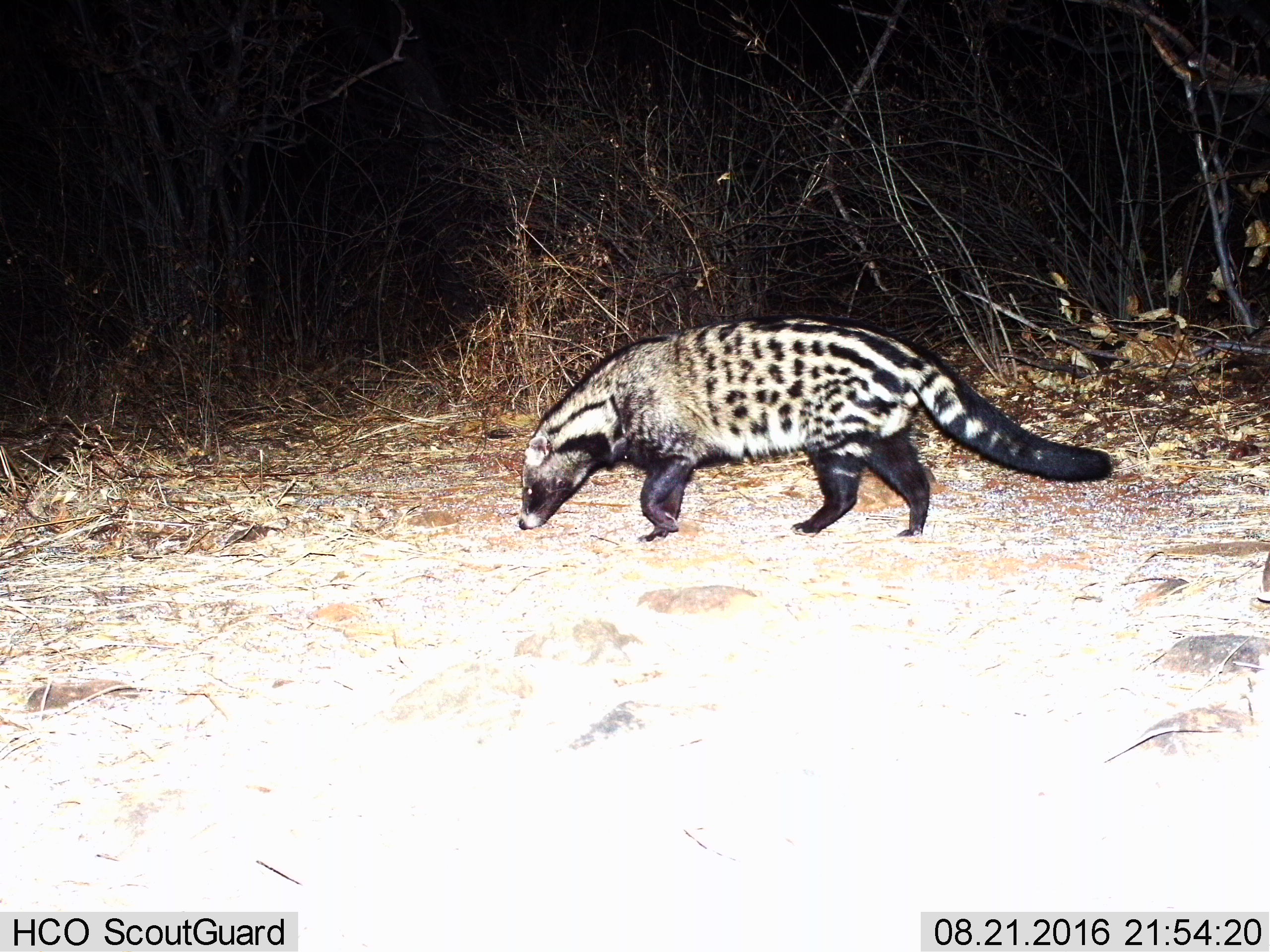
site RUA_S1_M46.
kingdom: Animalia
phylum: Chordata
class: Mammalia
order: Carnivora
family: Viverridae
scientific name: Viverridae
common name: civet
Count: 1.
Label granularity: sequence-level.